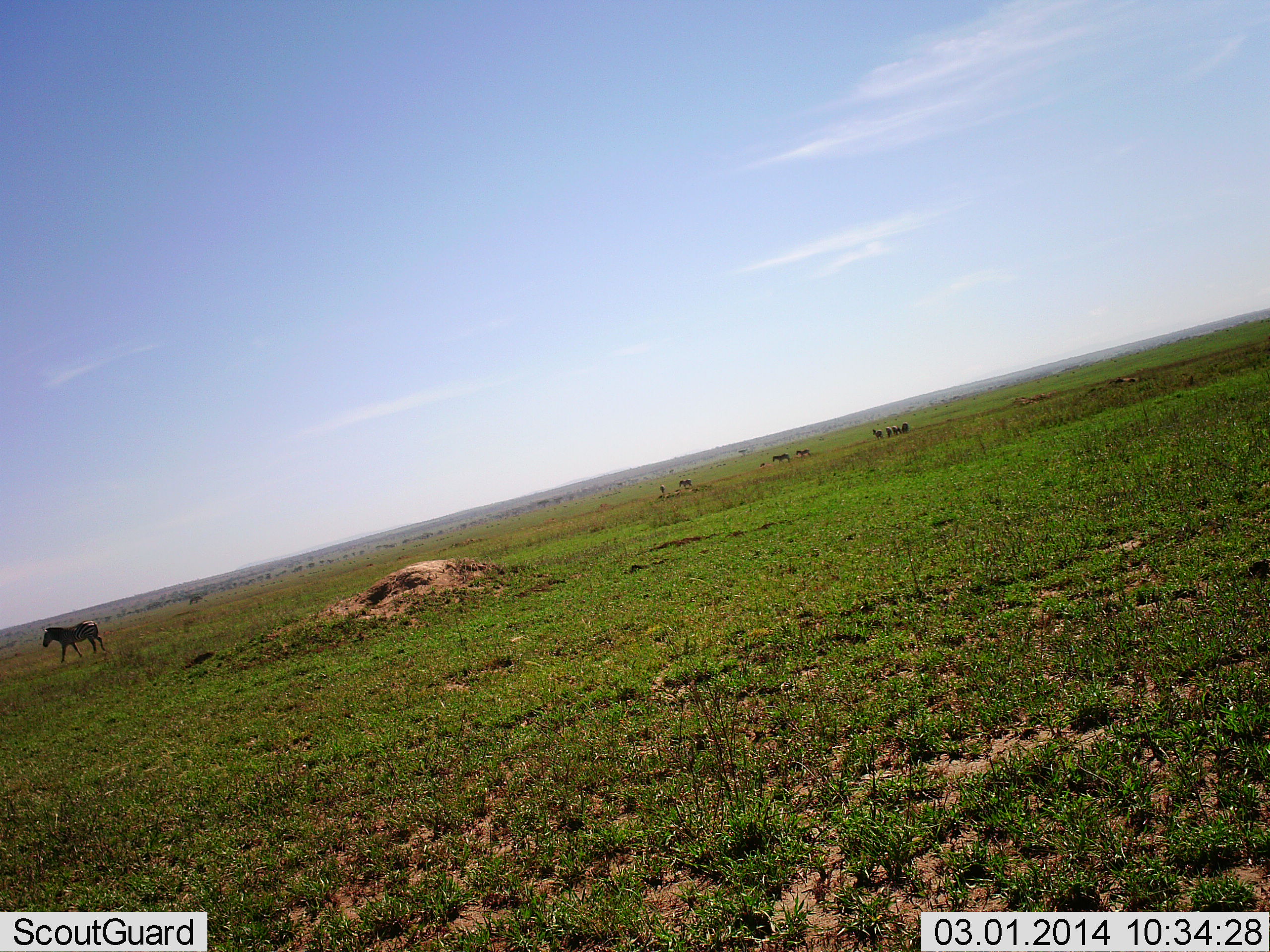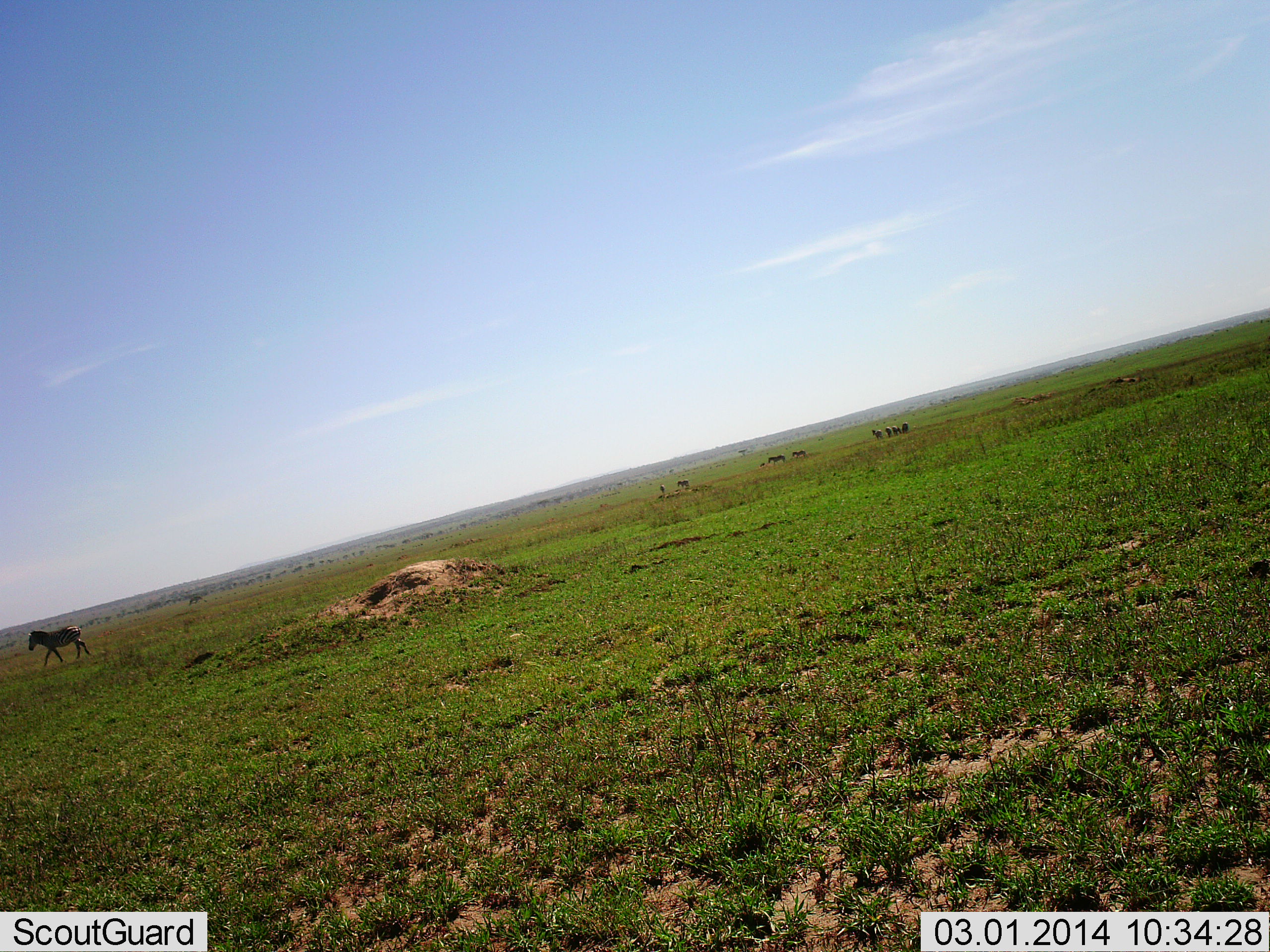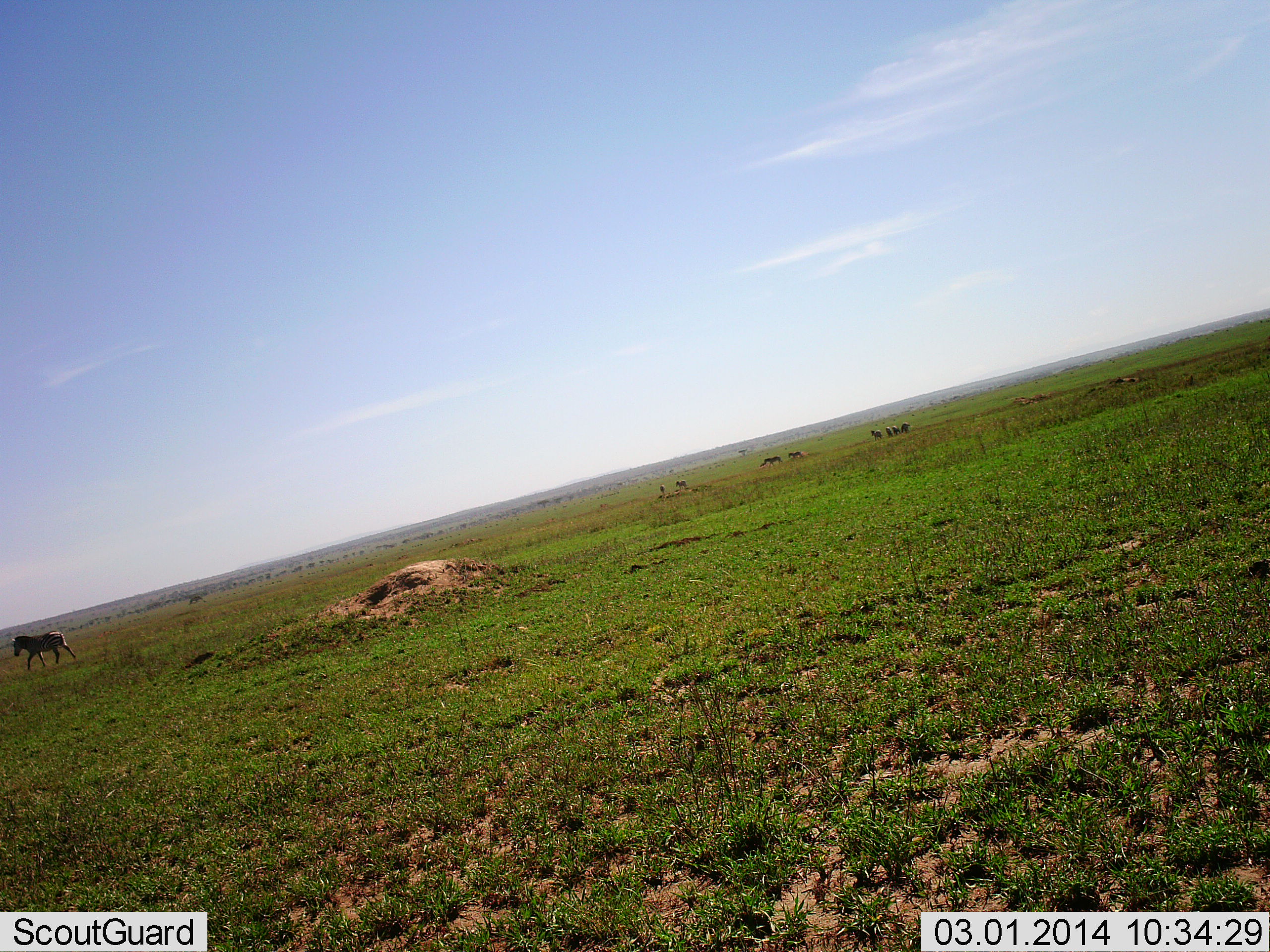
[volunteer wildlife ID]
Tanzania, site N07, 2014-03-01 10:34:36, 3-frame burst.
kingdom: Animalia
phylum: Chordata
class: Mammalia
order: Perissodactyla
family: Equidae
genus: Equus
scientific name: Equus quagga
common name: plains zebra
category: zebra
Zebra (plains zebra) (Equus quagga), count 1. Behavior (volunteer vote fractions): standing 20%, resting 0%, moving 100%, interacting 0%. Young present (vote fraction): 0%. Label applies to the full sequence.